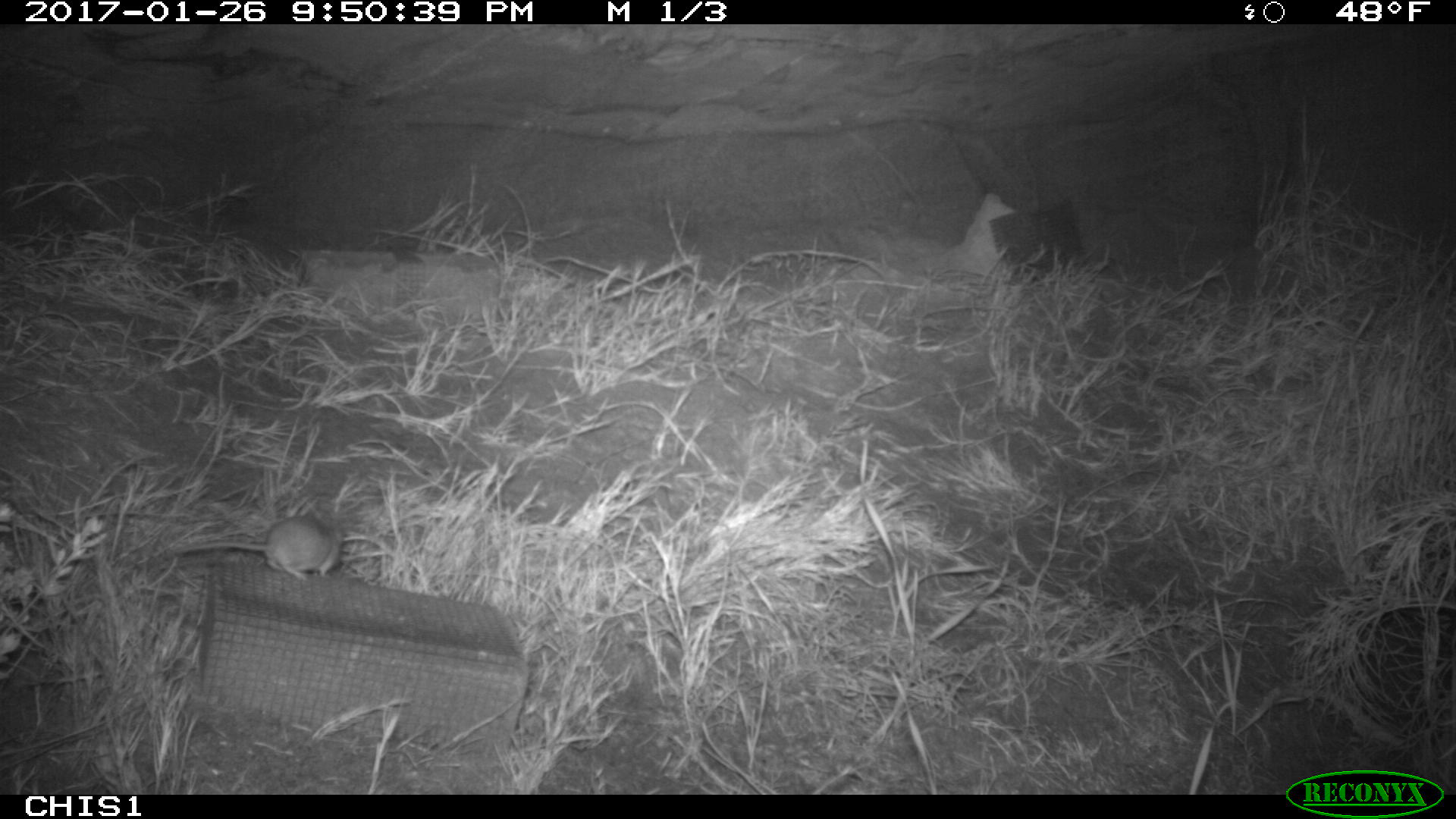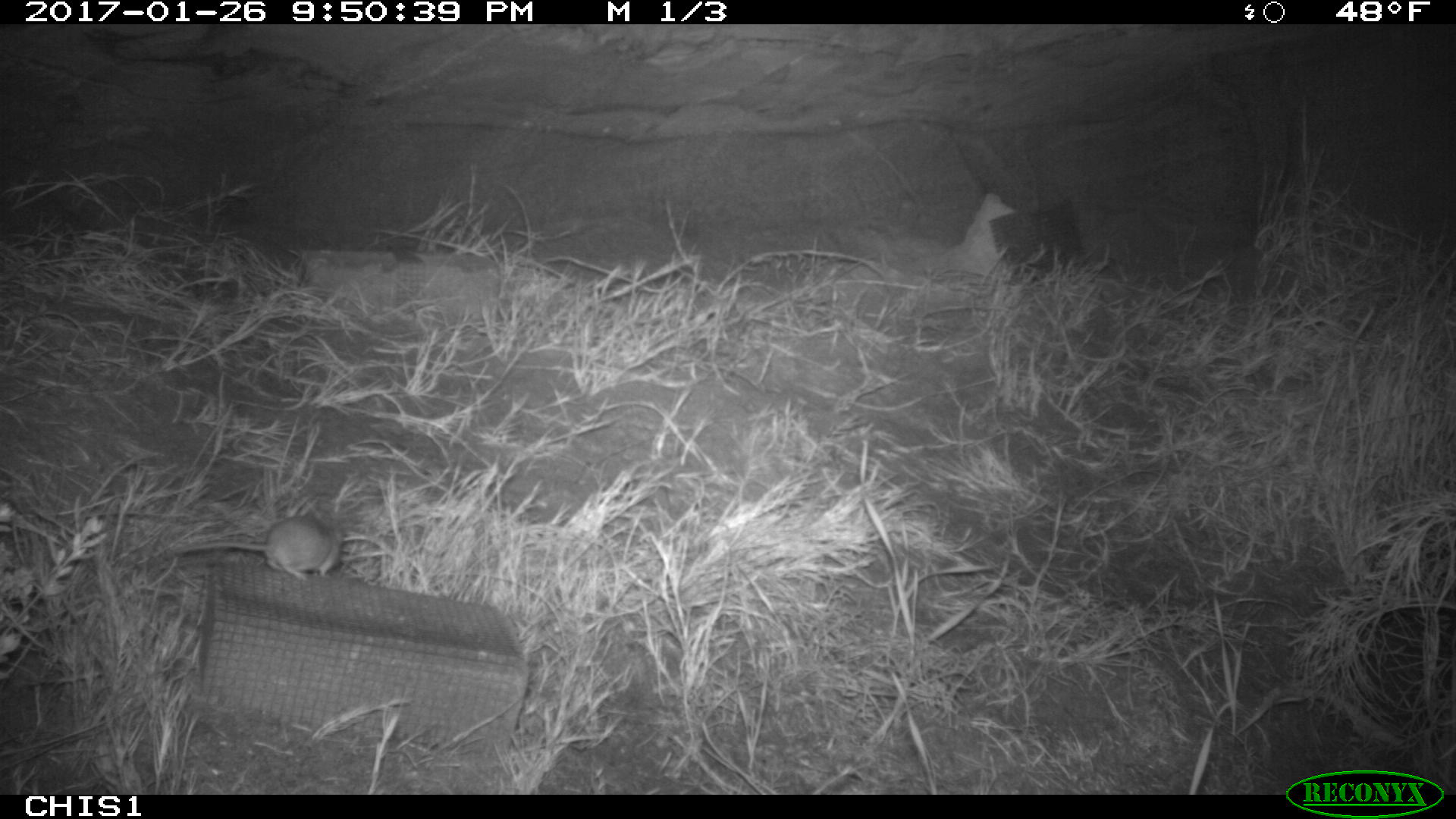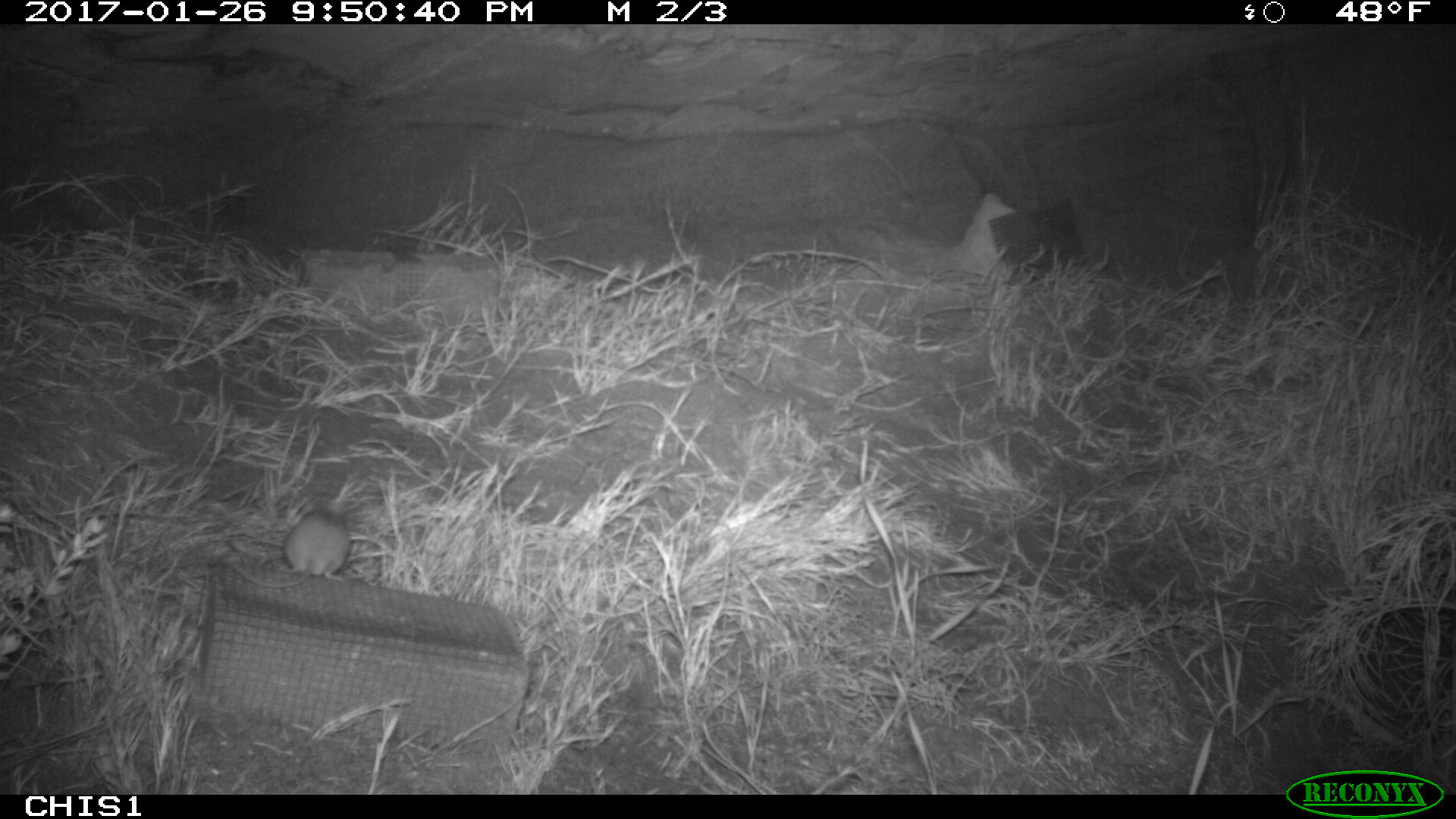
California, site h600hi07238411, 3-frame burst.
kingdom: Animalia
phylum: Chordata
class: Mammalia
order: Rodentia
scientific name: Rodentia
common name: rodent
Rodent (Rodentia).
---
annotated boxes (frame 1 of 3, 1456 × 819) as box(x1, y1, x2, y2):
rodent: box(173, 513, 342, 582)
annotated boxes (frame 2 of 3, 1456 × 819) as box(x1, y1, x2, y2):
rodent: box(176, 510, 343, 581)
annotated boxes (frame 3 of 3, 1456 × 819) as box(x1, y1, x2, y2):
rodent: box(231, 509, 350, 587)